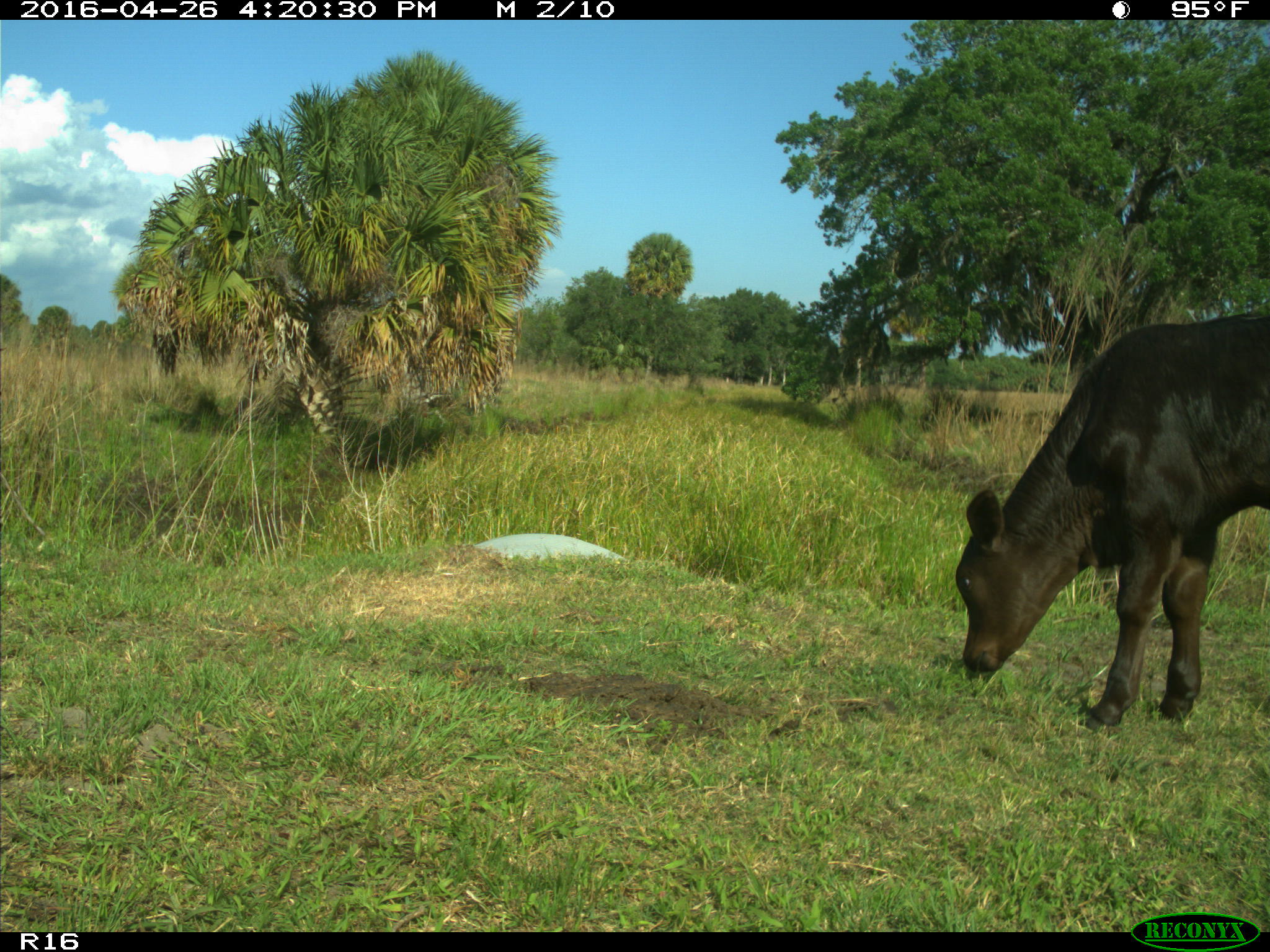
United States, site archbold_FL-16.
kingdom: Animalia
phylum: Chordata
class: Mammalia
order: Artiodactyla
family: Bovidae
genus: Bos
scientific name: Bos taurus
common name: domestic cow